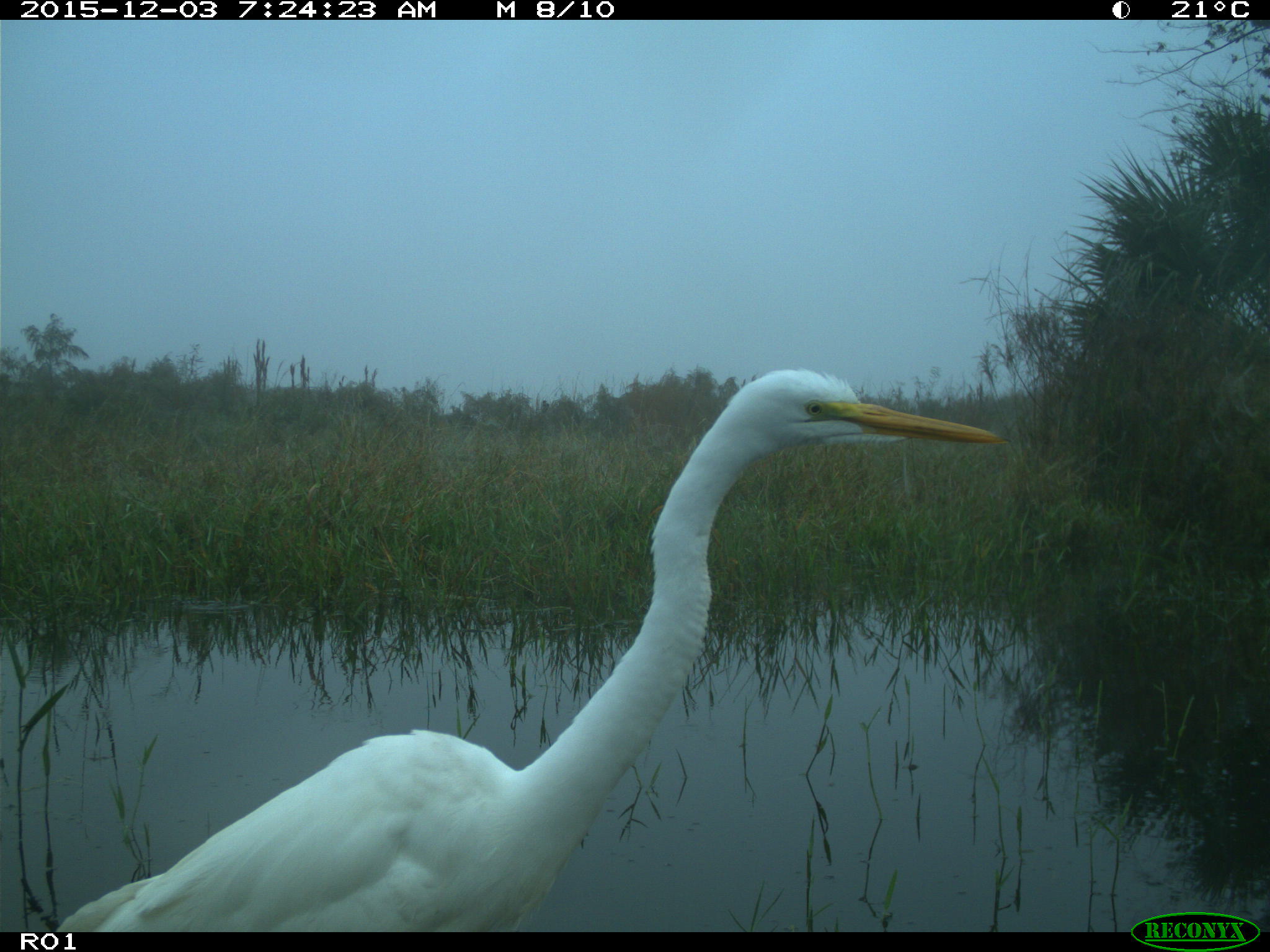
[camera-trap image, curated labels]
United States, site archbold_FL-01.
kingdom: Animalia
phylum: Chordata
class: Aves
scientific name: Aves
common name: birds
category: unidentified bird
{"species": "unidentified bird (birds) (Aves)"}